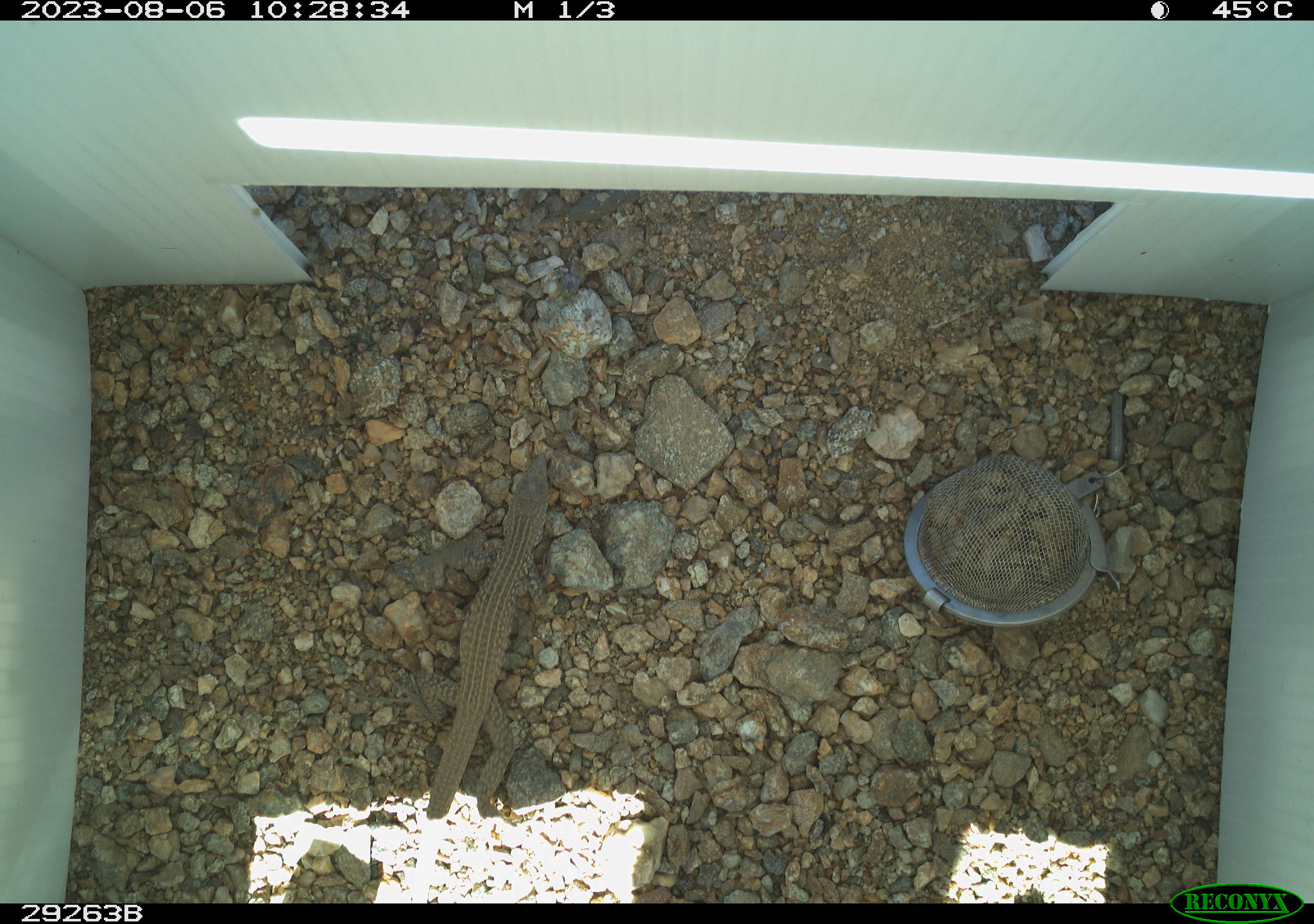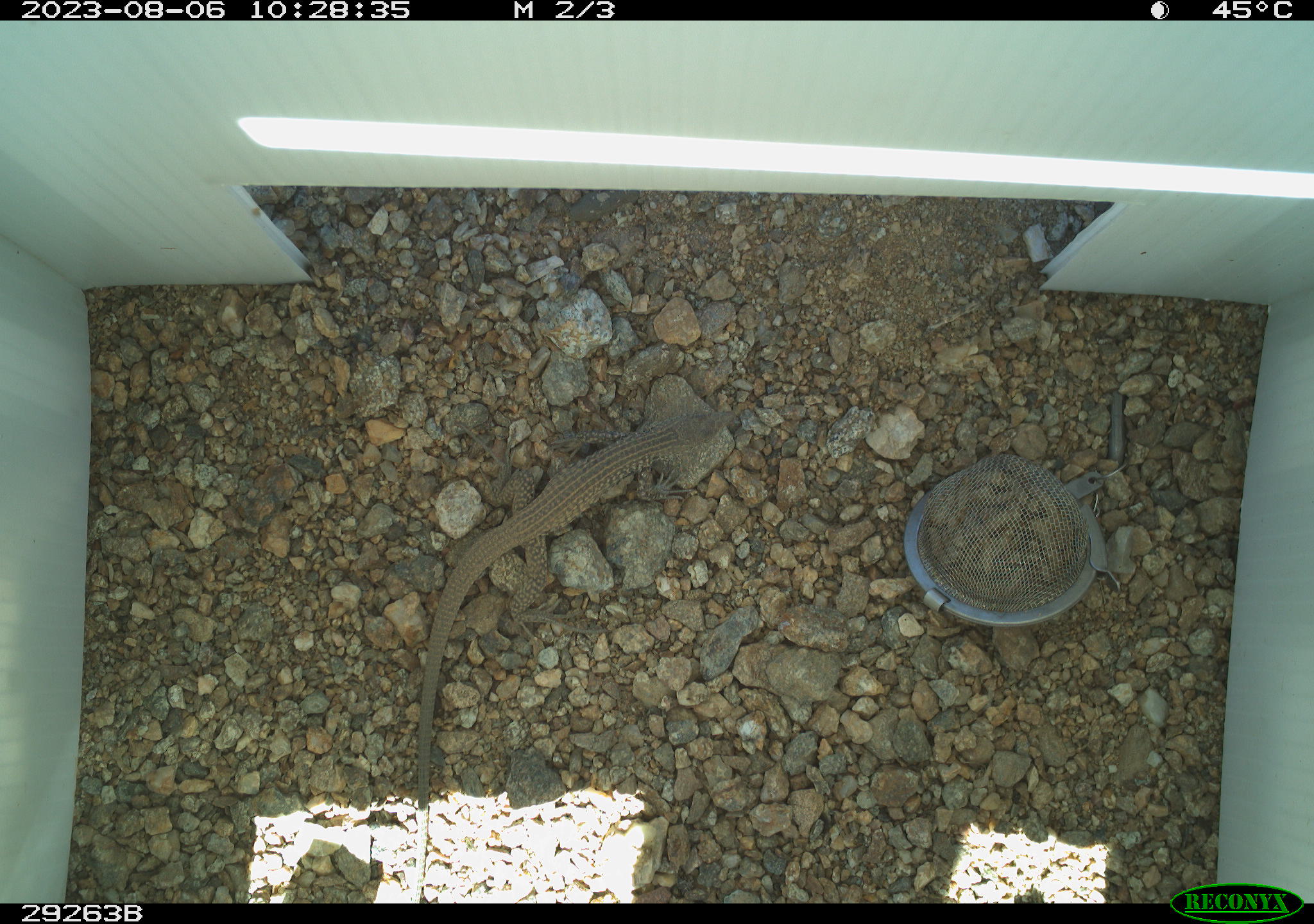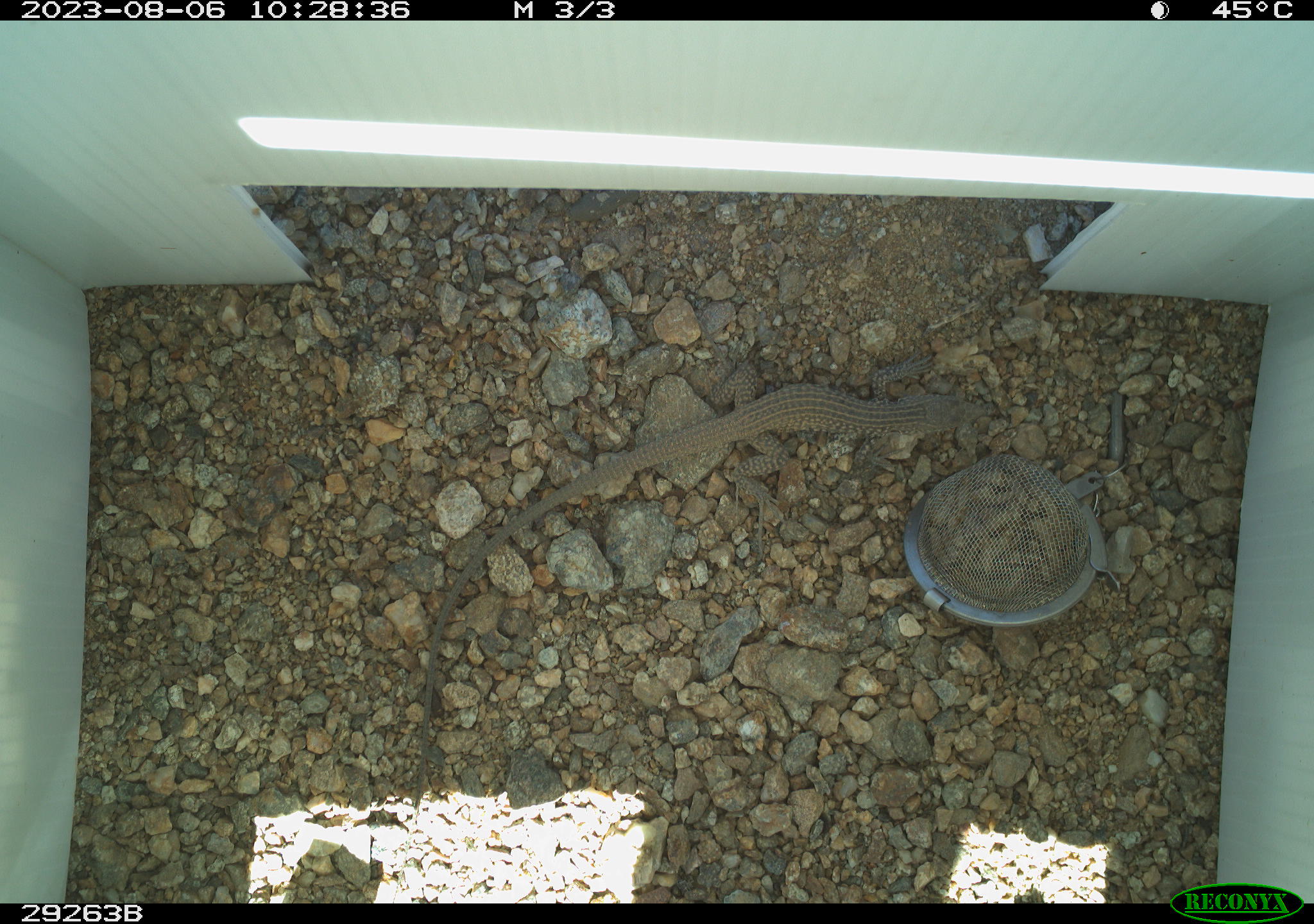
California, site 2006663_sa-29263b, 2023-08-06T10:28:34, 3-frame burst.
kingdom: Animalia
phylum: Chordata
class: Reptilia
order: Squamata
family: Teiidae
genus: Aspidoscelis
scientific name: Aspidoscelis tigris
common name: western whiptail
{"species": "western whiptail (Aspidoscelis tigris)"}